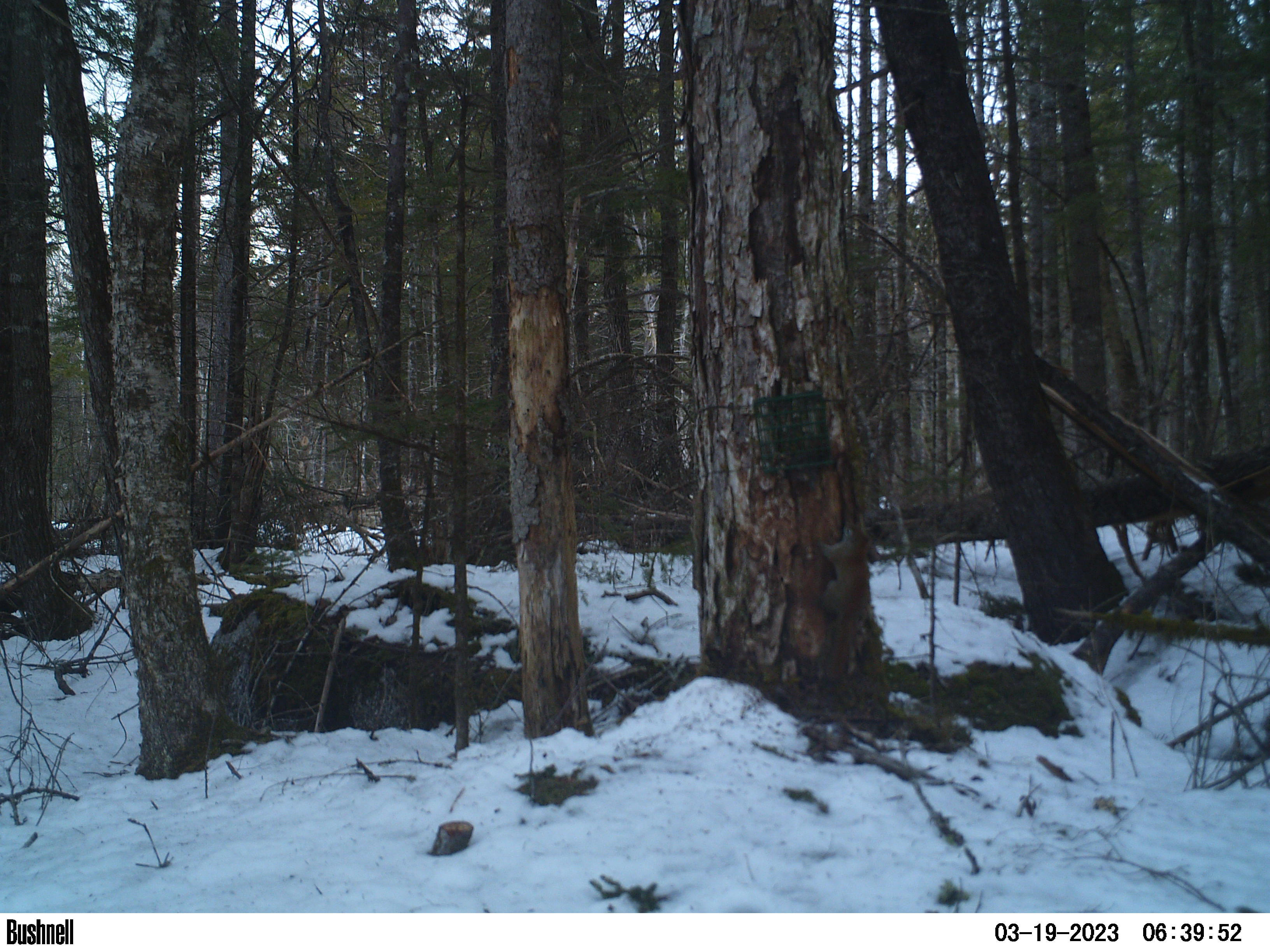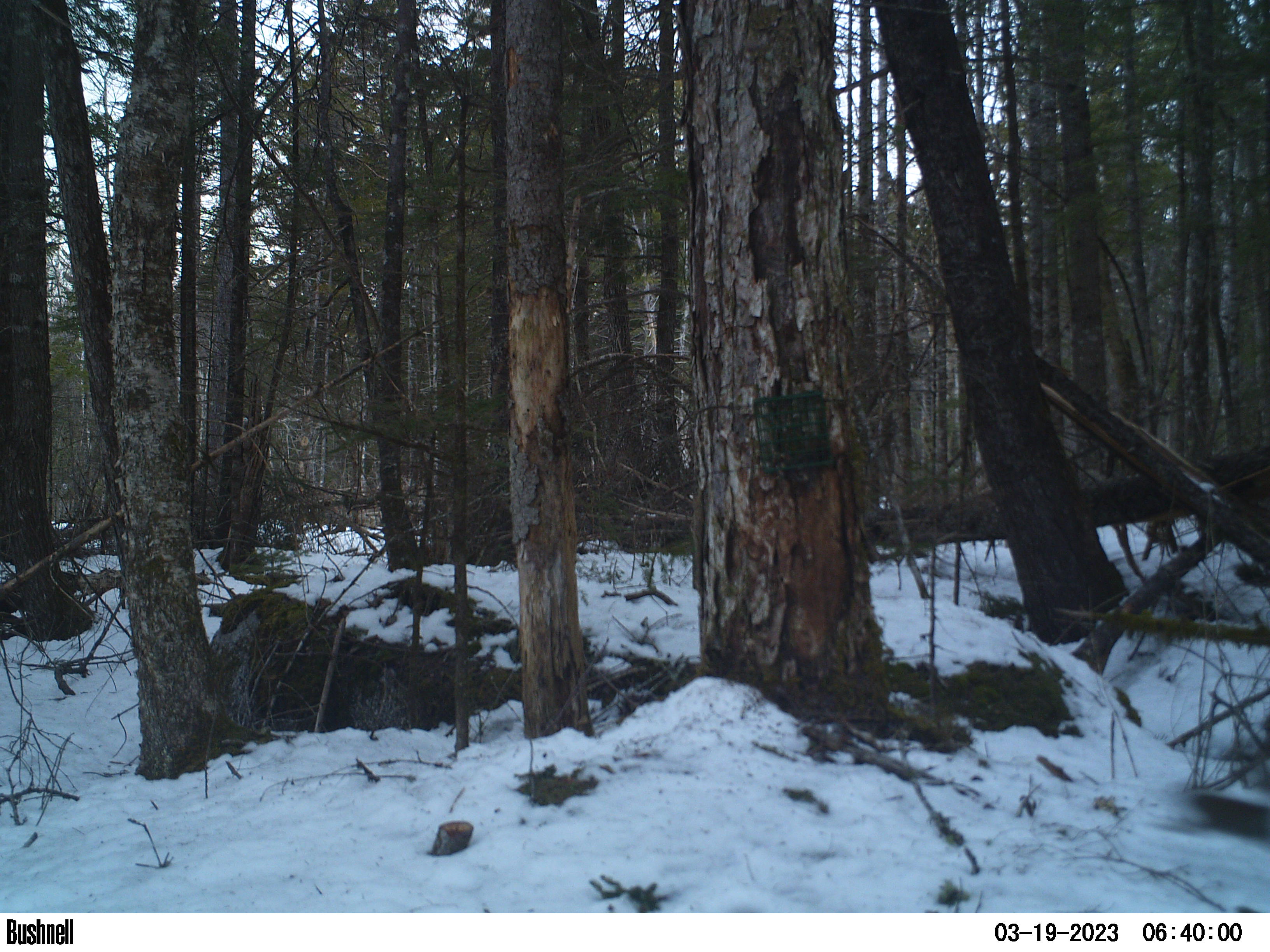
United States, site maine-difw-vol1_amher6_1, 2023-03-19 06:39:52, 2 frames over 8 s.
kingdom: Animalia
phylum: Chordata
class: Mammalia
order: Rodentia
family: Sciuridae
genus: Tamiasciurus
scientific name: Tamiasciurus hudsonicus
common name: red squirrel